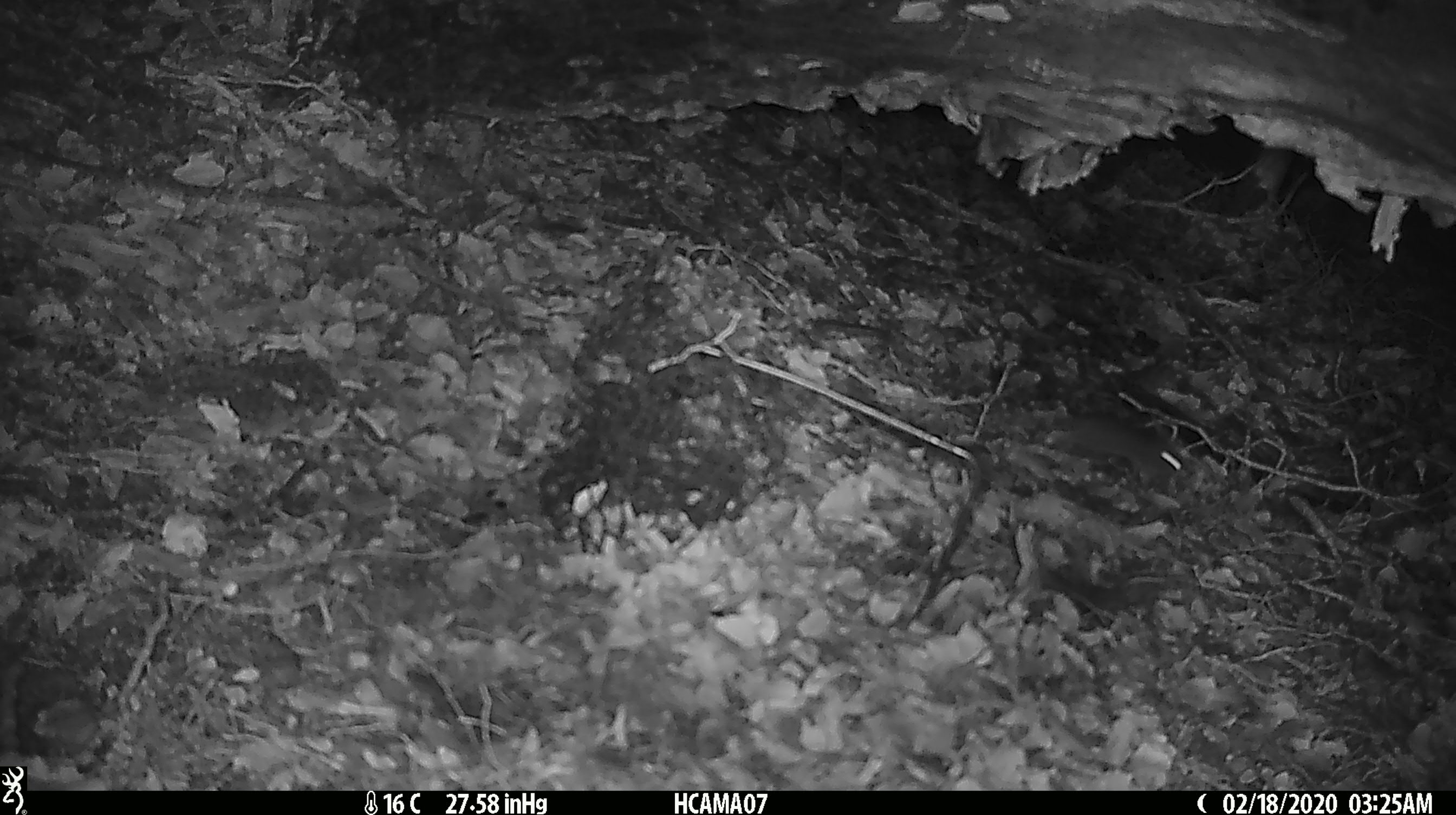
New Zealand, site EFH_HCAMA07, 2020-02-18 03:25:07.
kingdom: Animalia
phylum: Chordata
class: Mammalia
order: Rodentia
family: Muridae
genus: Mus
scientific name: Mus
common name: mouse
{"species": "mouse (Mus)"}